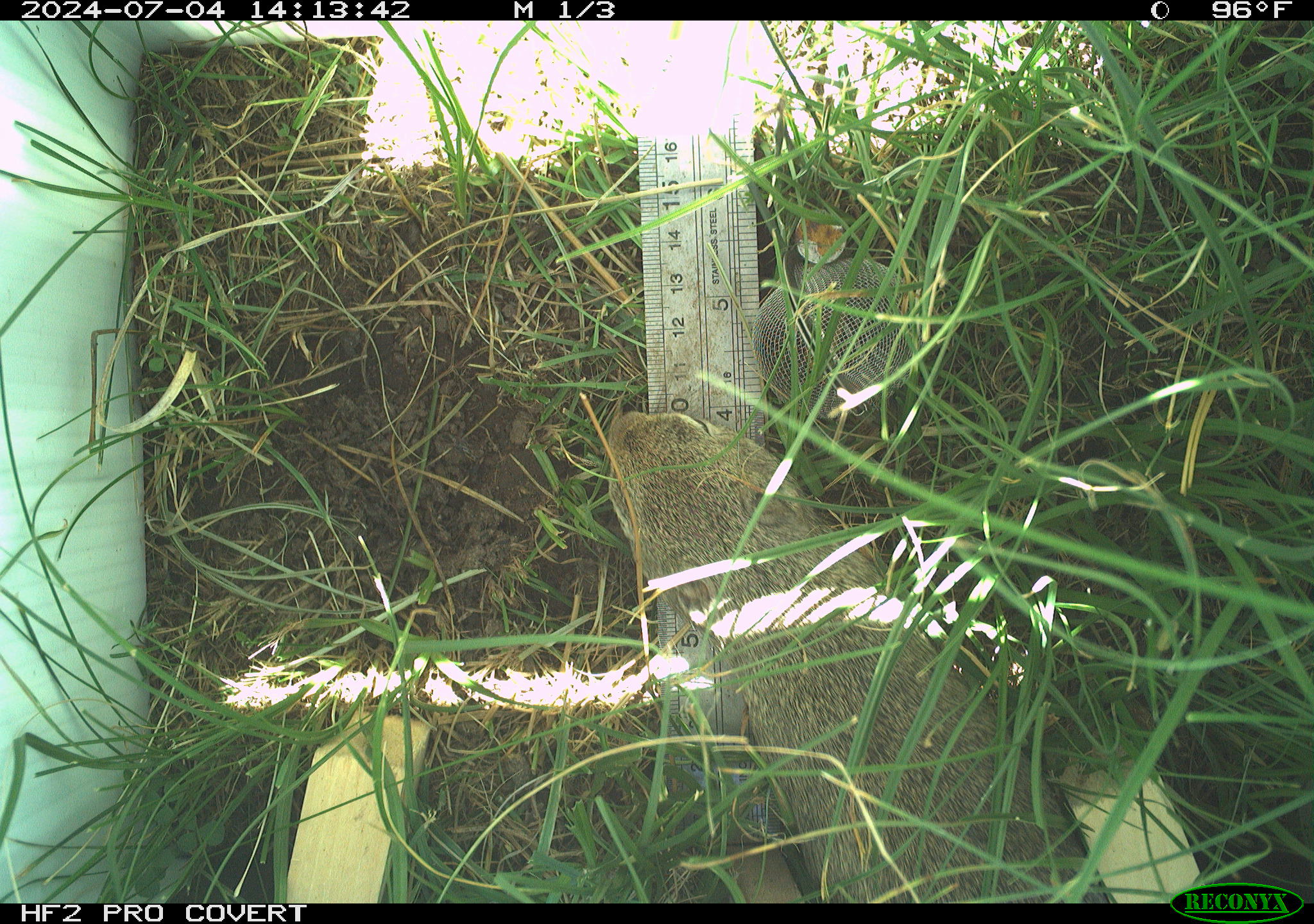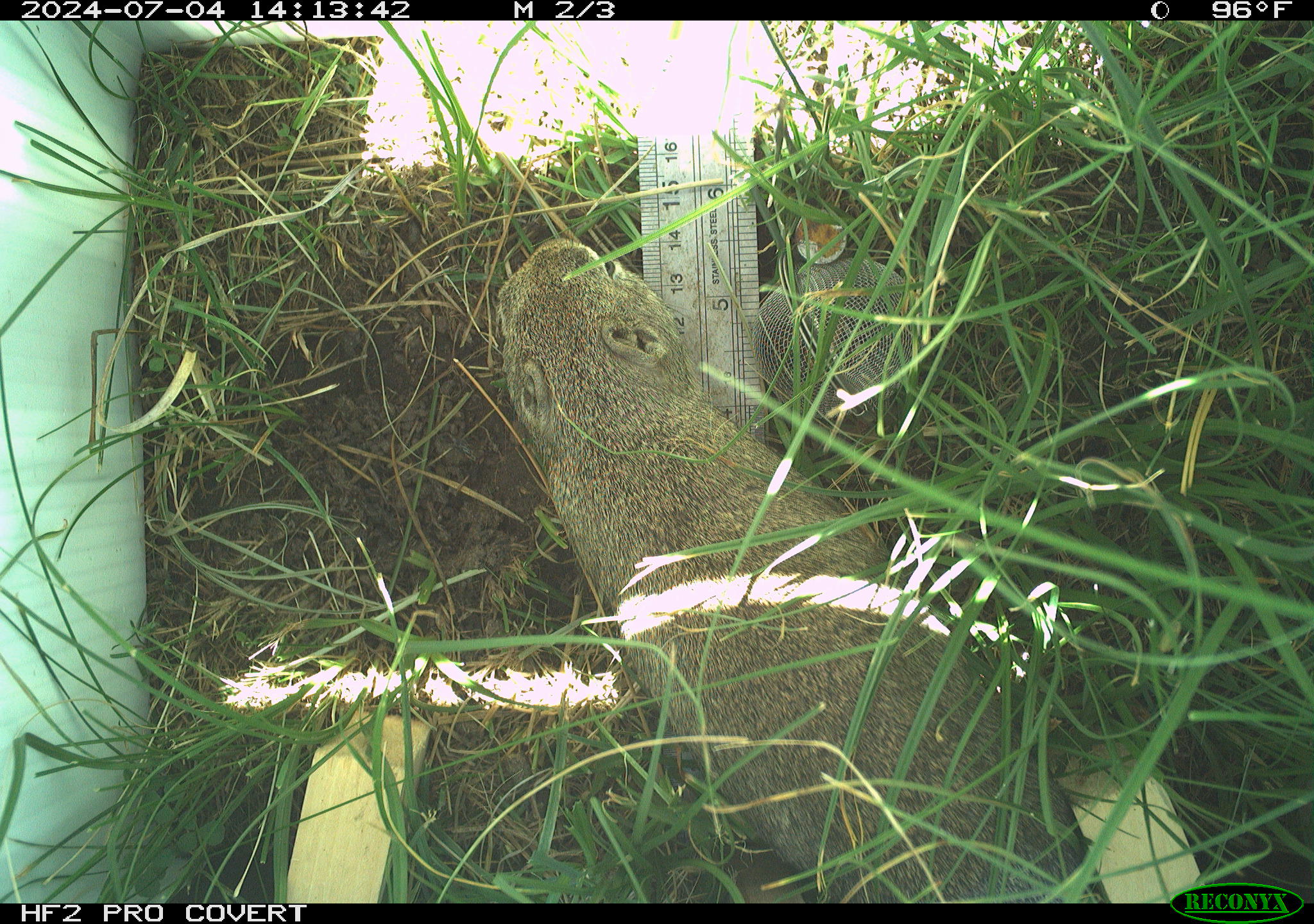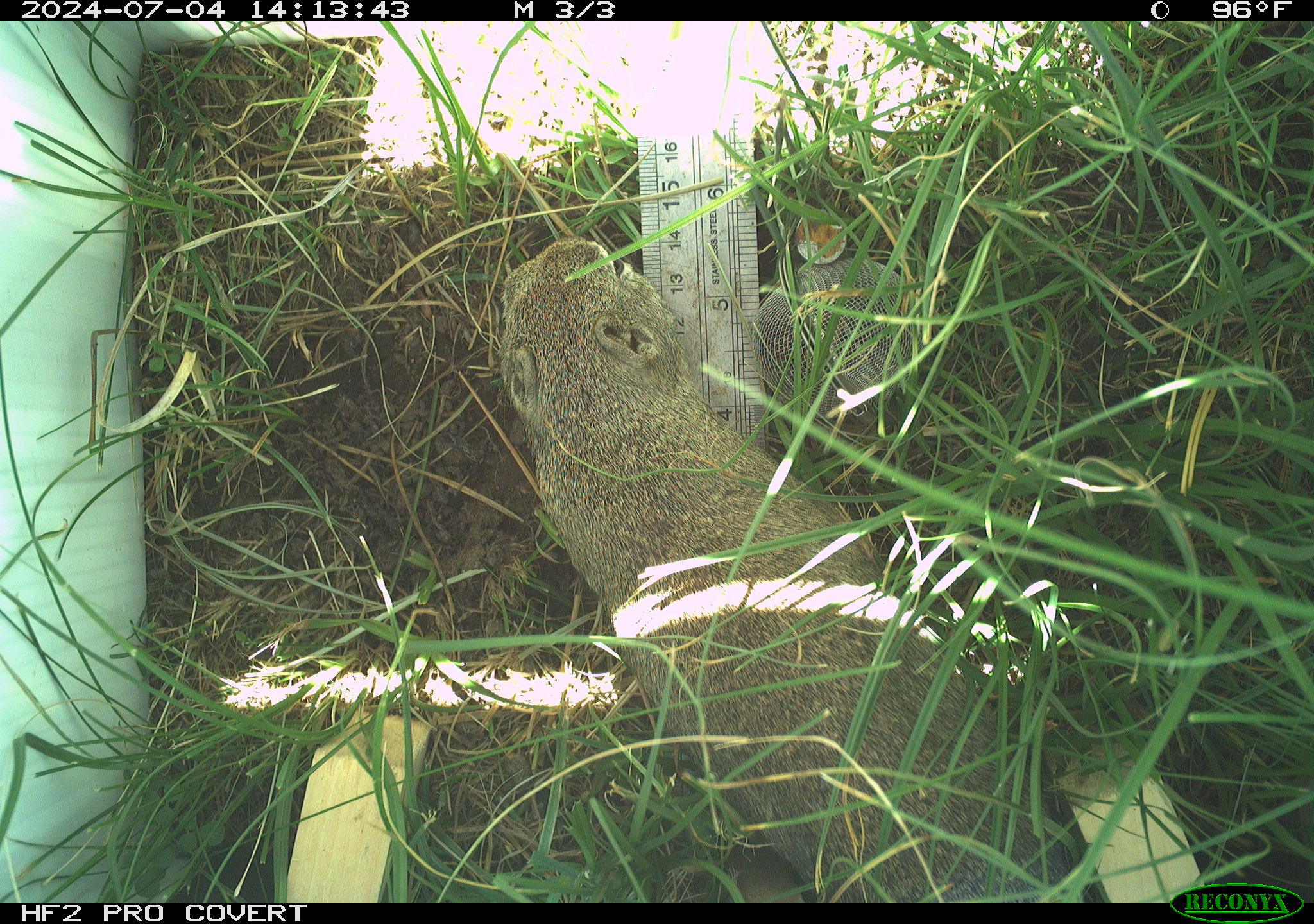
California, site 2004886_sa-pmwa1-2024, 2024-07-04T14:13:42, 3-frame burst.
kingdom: Animalia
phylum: Chordata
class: Mammalia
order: Rodentia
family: Sciuridae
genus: Urocitellus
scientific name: Urocitellus beldingi beldingi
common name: belding's ground squirrel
Belding's ground squirrel (Urocitellus beldingi beldingi).